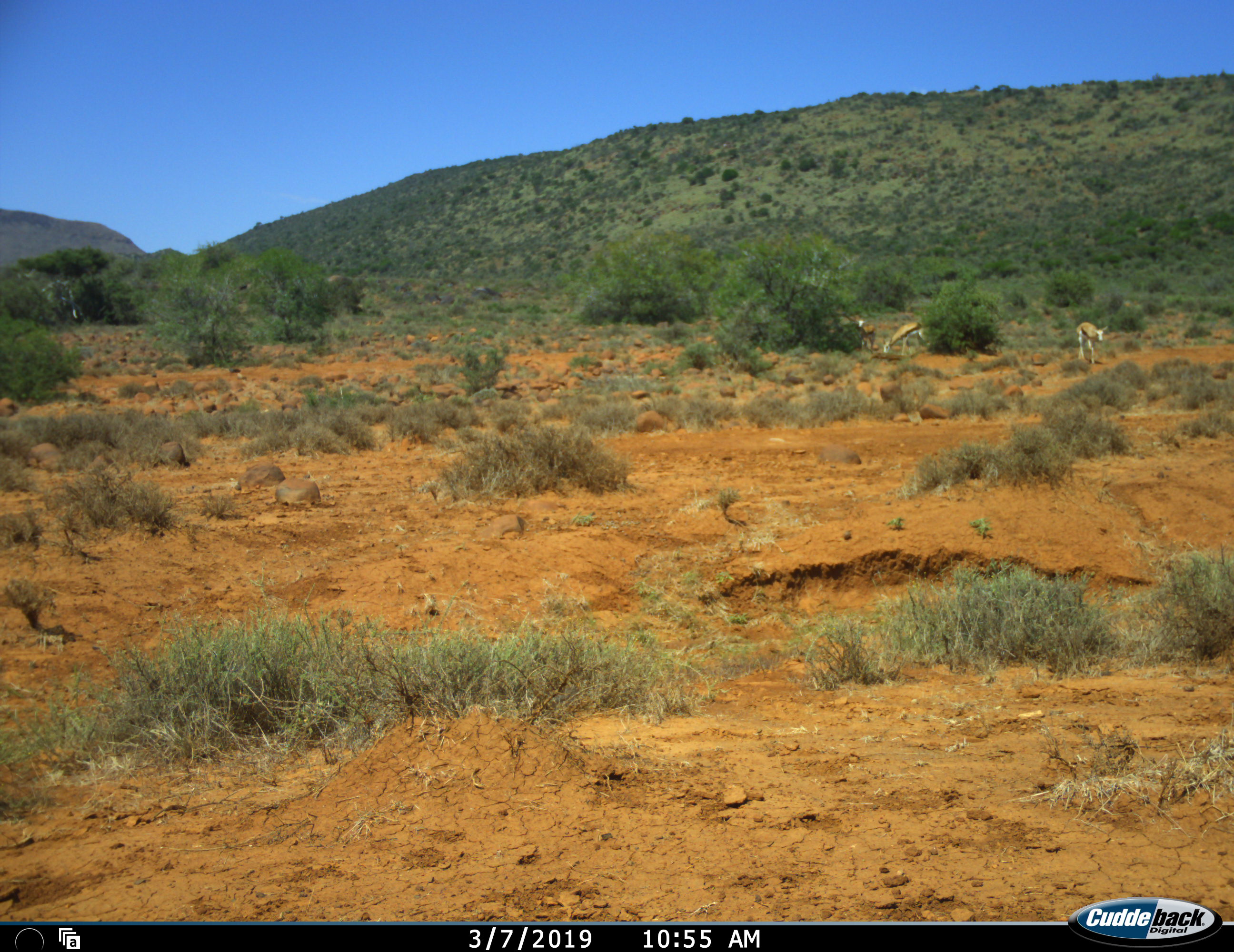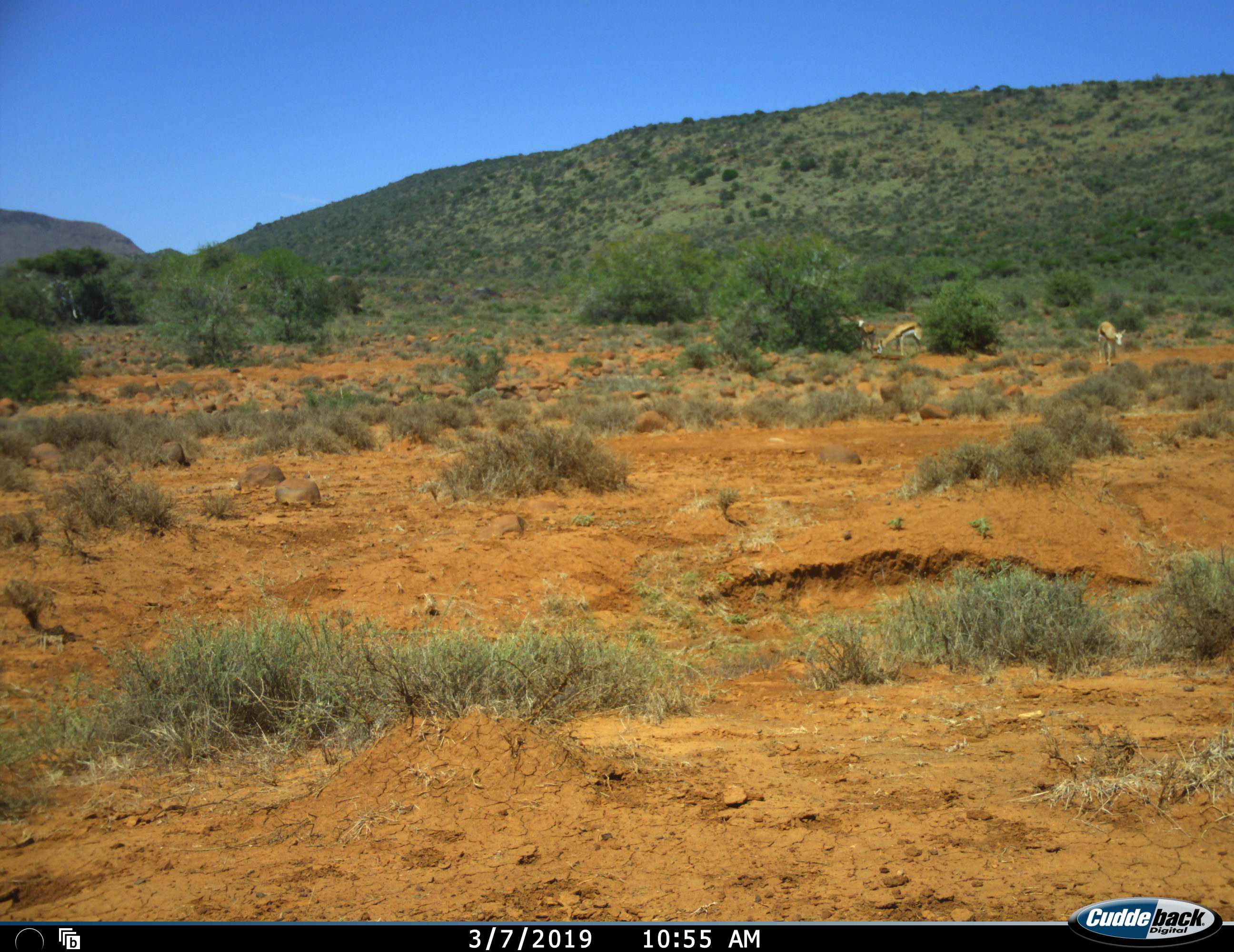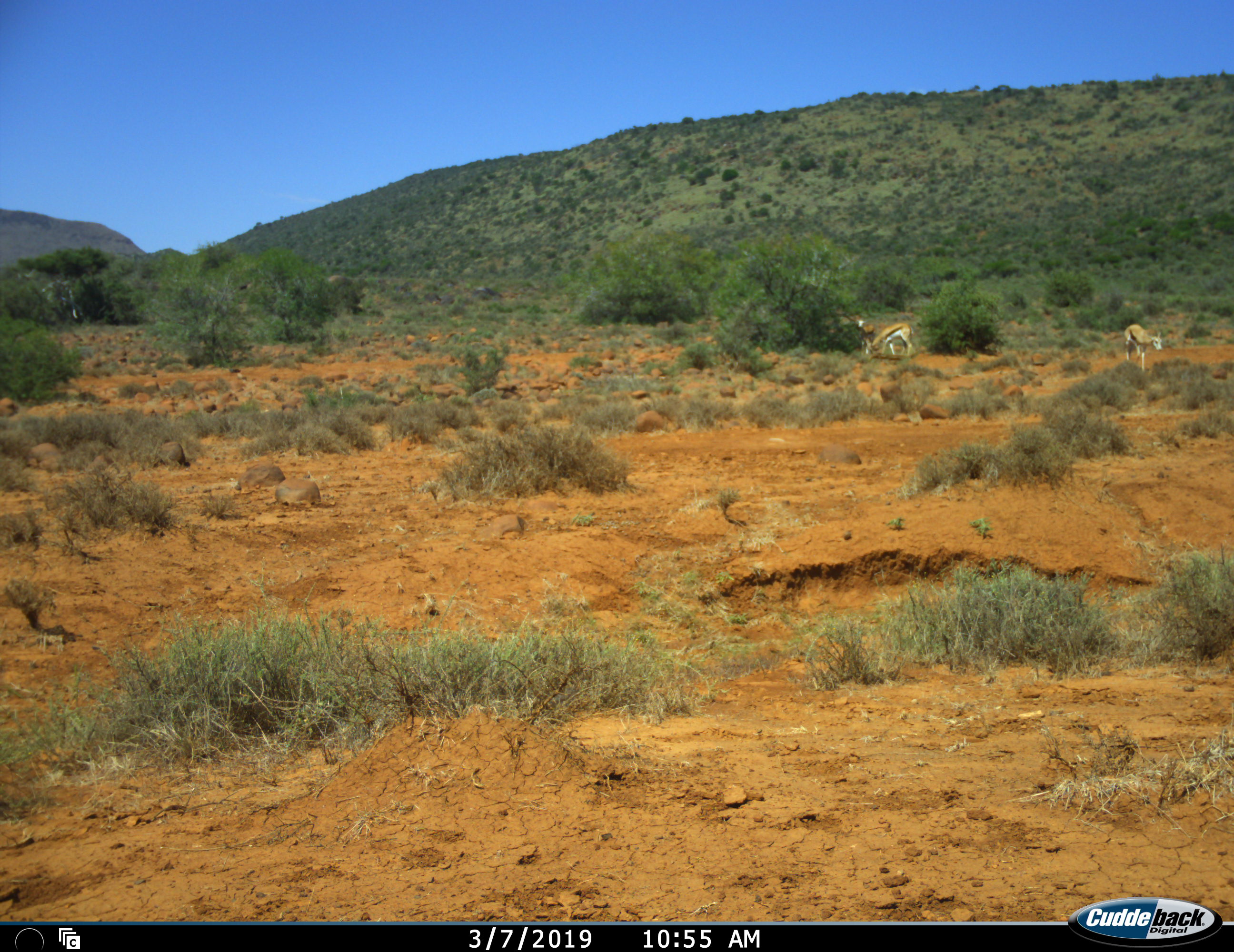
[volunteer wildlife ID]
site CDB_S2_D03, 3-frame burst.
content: unidentified animal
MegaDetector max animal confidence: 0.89